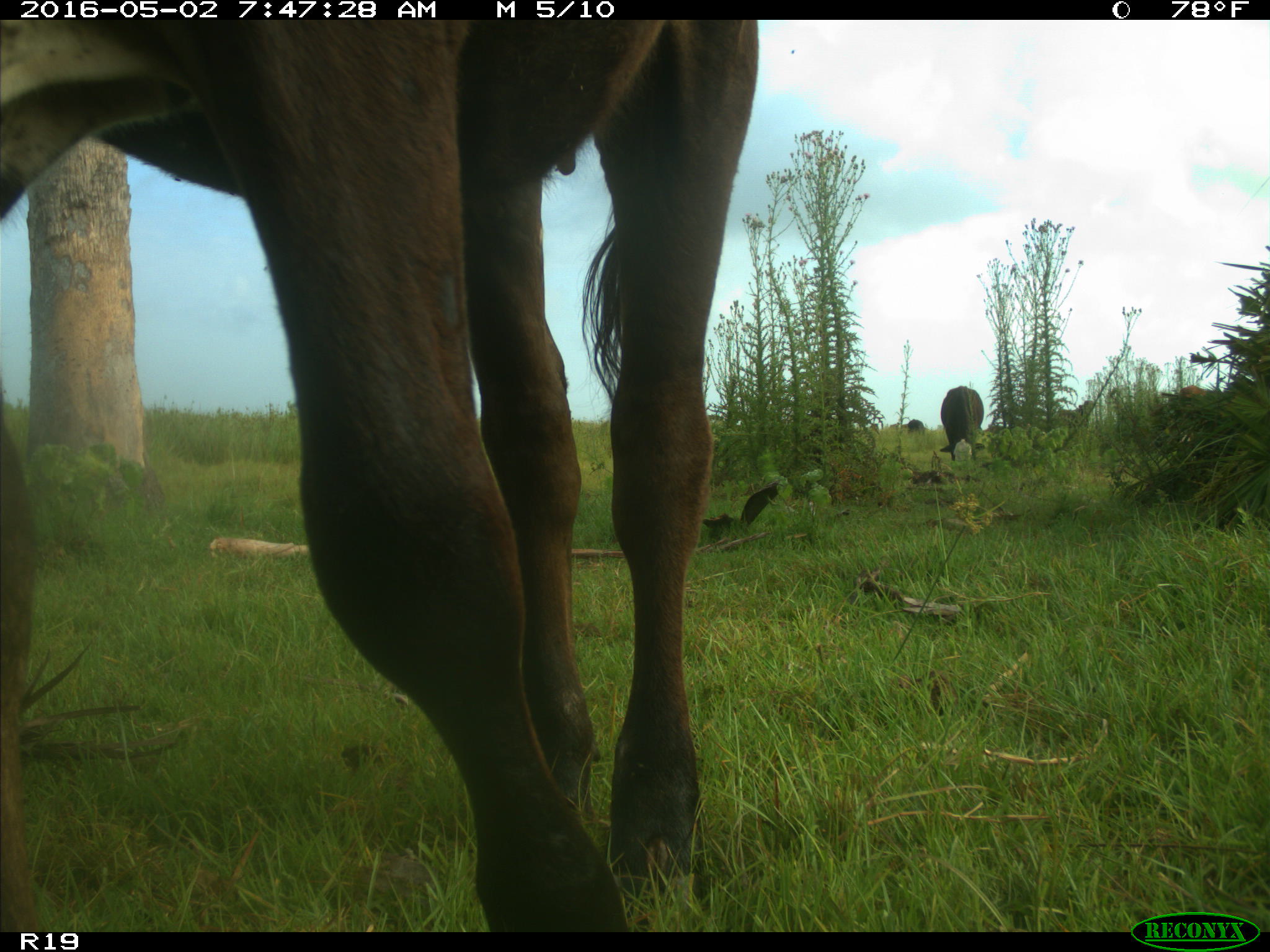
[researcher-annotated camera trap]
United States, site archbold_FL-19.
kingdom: Animalia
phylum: Chordata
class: Mammalia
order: Artiodactyla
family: Bovidae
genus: Bos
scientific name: Bos taurus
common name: domestic cow